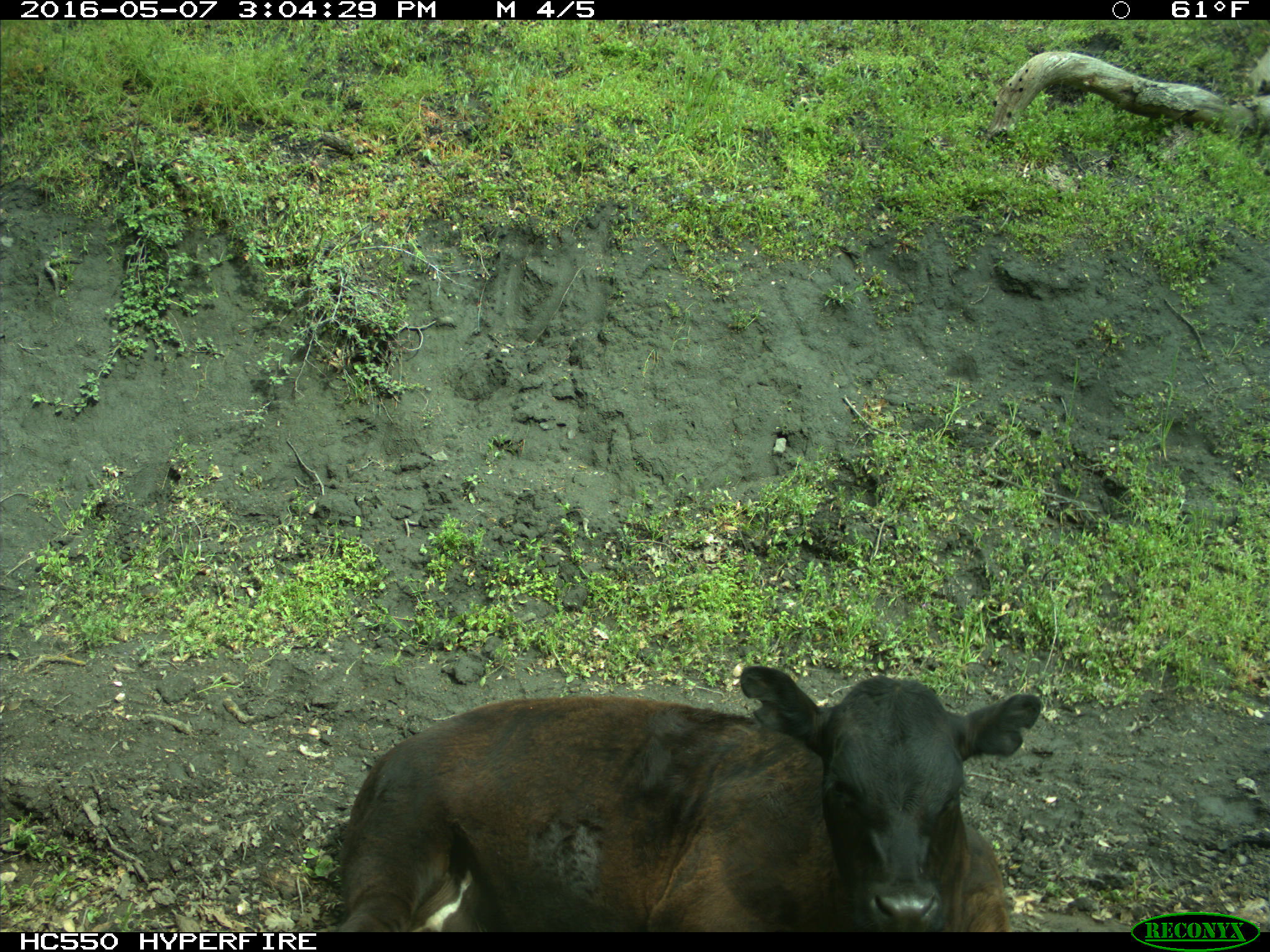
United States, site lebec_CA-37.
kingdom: Animalia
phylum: Chordata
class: Mammalia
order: Artiodactyla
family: Bovidae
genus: Bos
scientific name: Bos taurus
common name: domestic cow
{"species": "Bos taurus (domestic cow)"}